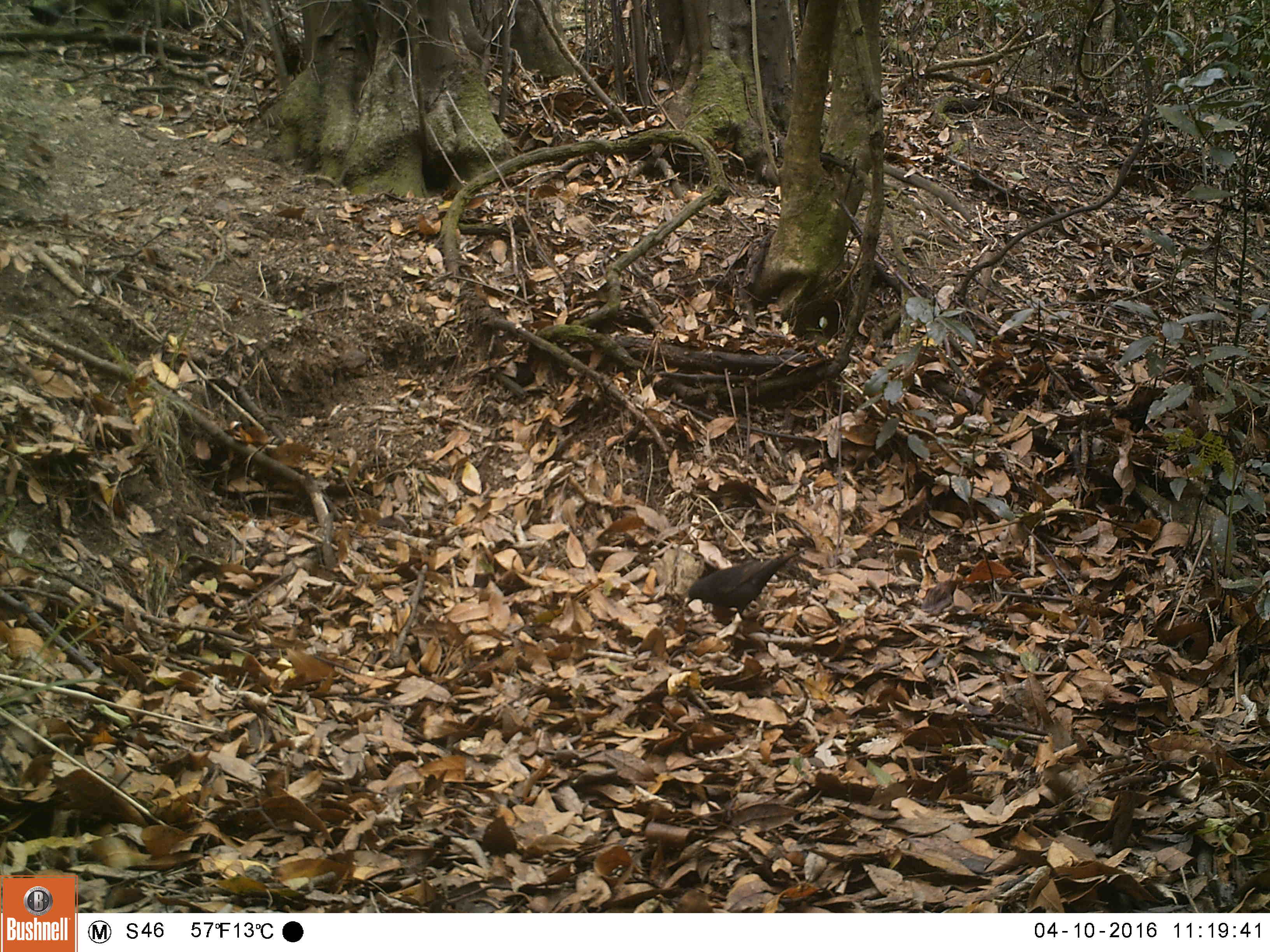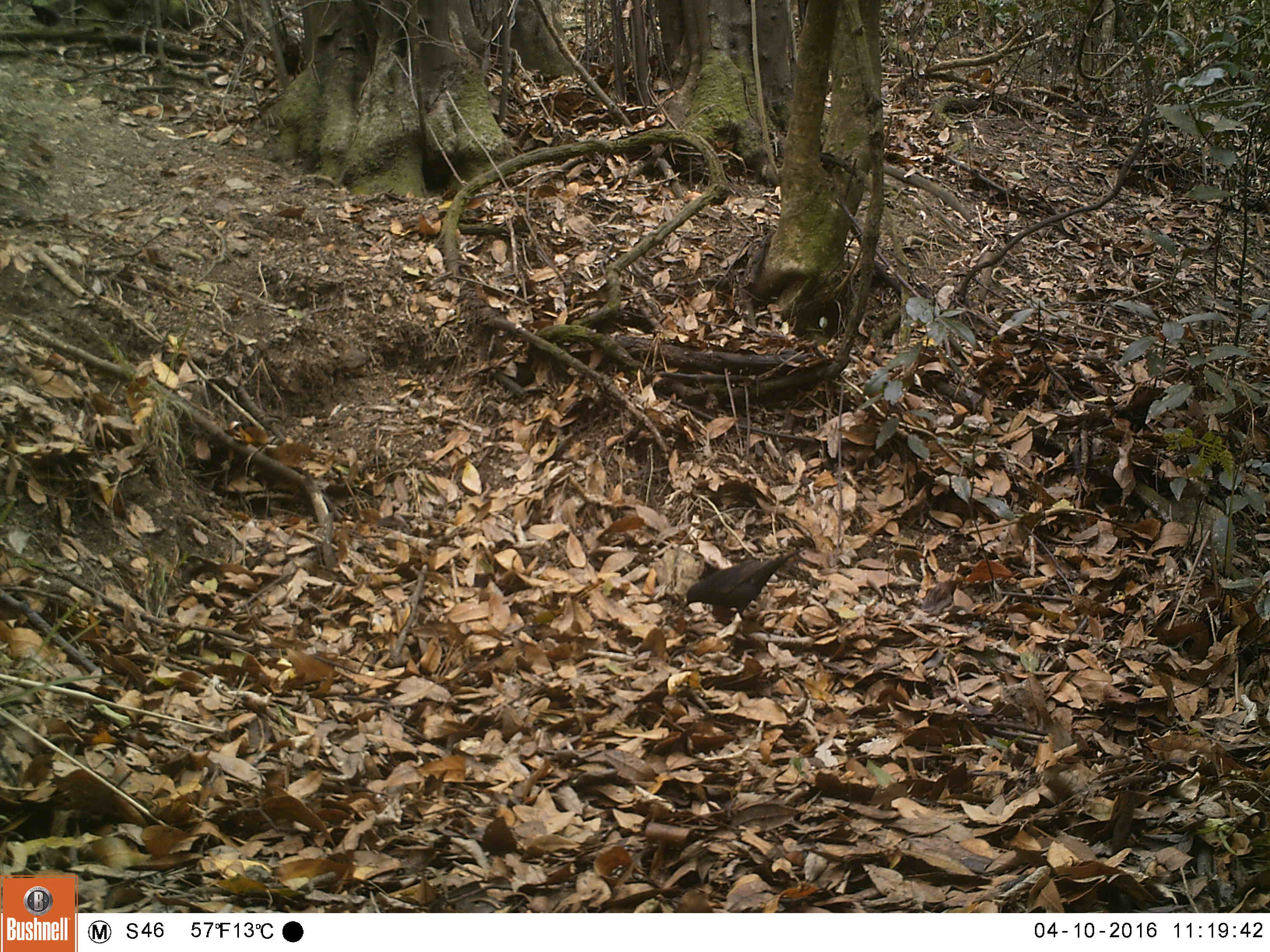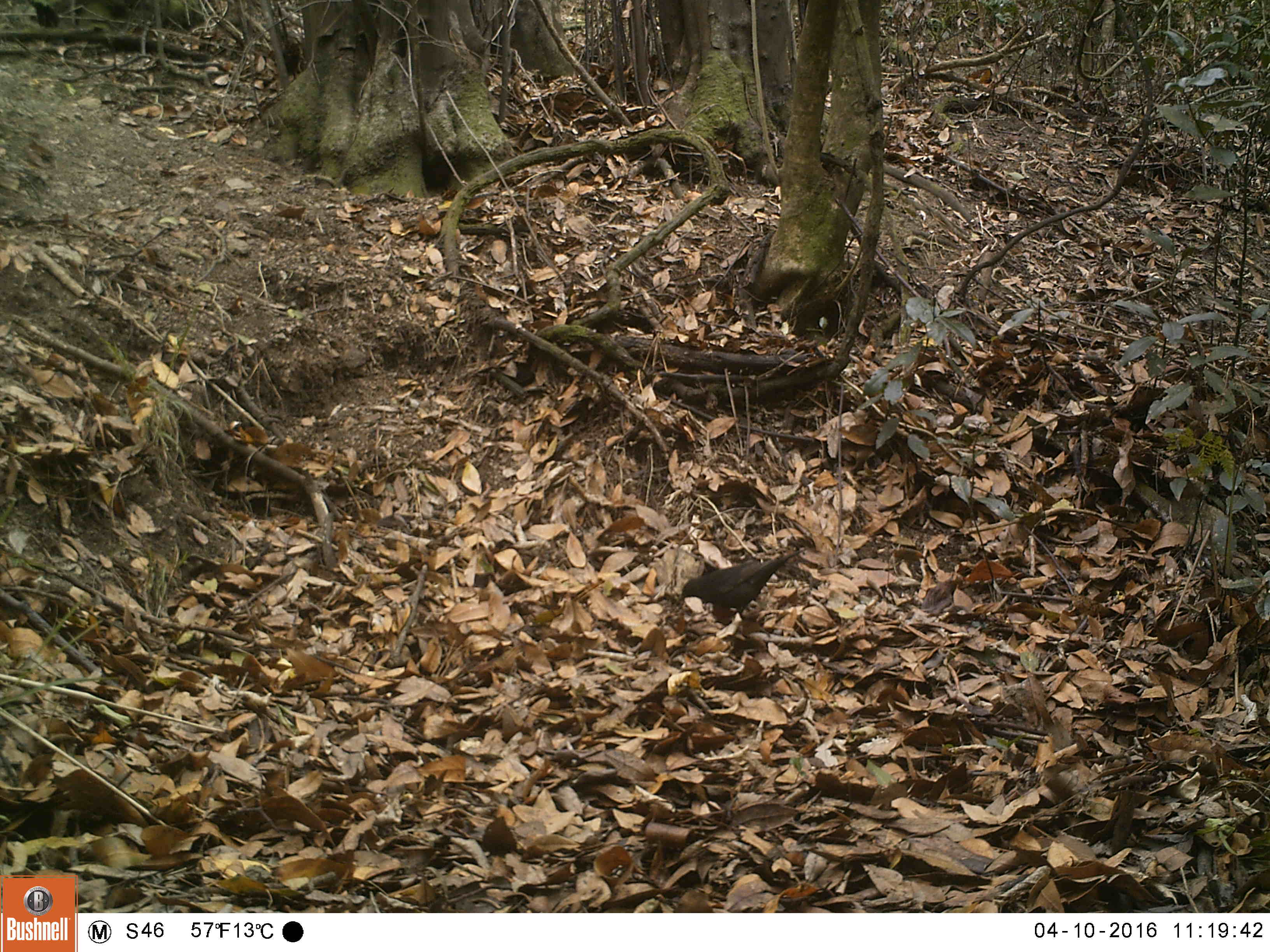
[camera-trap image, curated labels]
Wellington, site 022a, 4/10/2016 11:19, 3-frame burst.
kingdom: Animalia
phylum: Chordata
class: Aves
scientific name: Aves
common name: bird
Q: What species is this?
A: Bird (Aves).